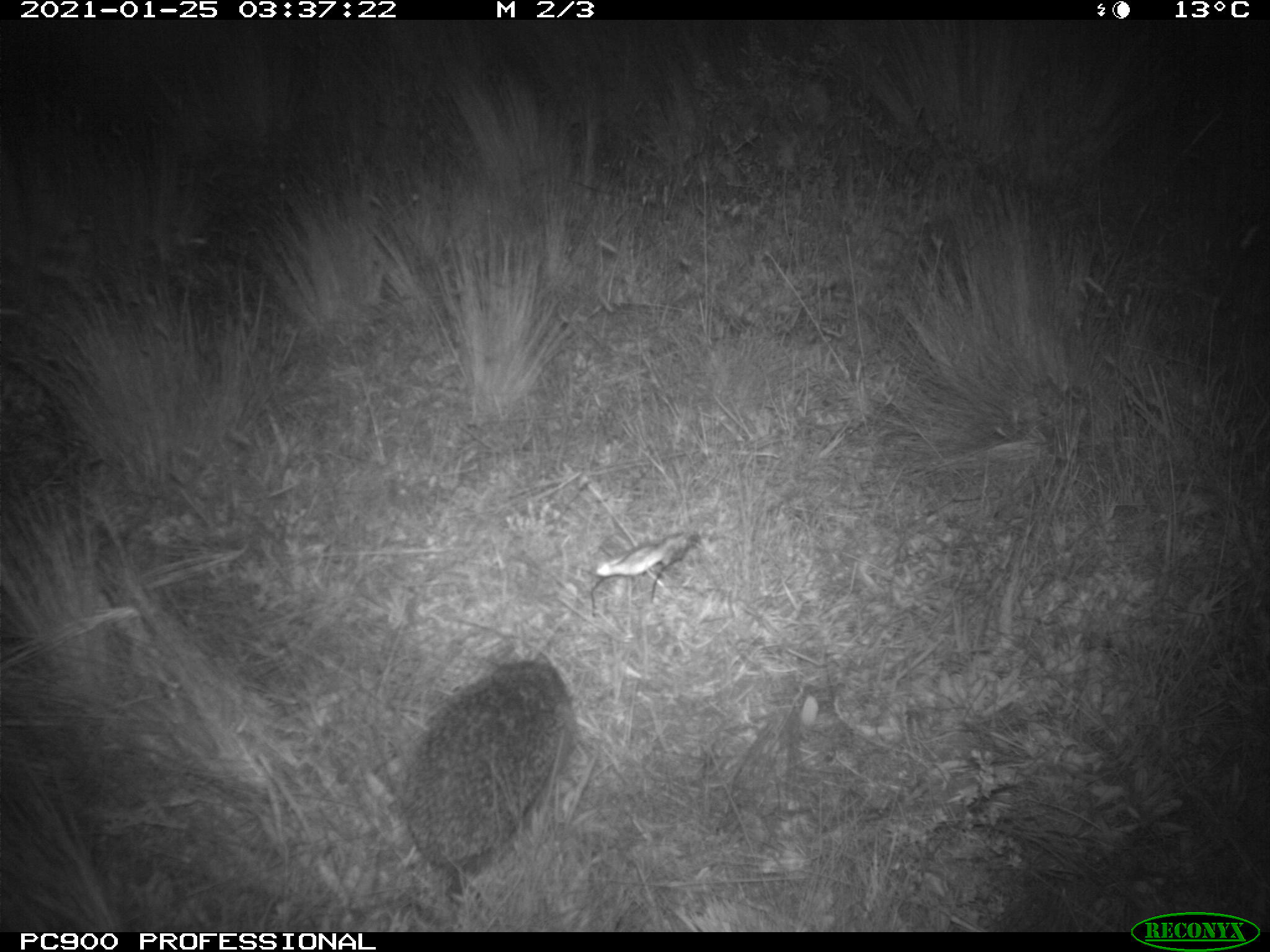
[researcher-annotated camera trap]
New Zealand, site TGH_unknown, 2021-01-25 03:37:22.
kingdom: Animalia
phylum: Chordata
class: Mammalia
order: Eulipotyphla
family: Erinaceidae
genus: Erinaceus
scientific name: Erinaceus europaeus europaeus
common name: european hedgehog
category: hedgehog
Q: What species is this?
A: Hedgehog (european hedgehog) (Erinaceus europaeus europaeus).